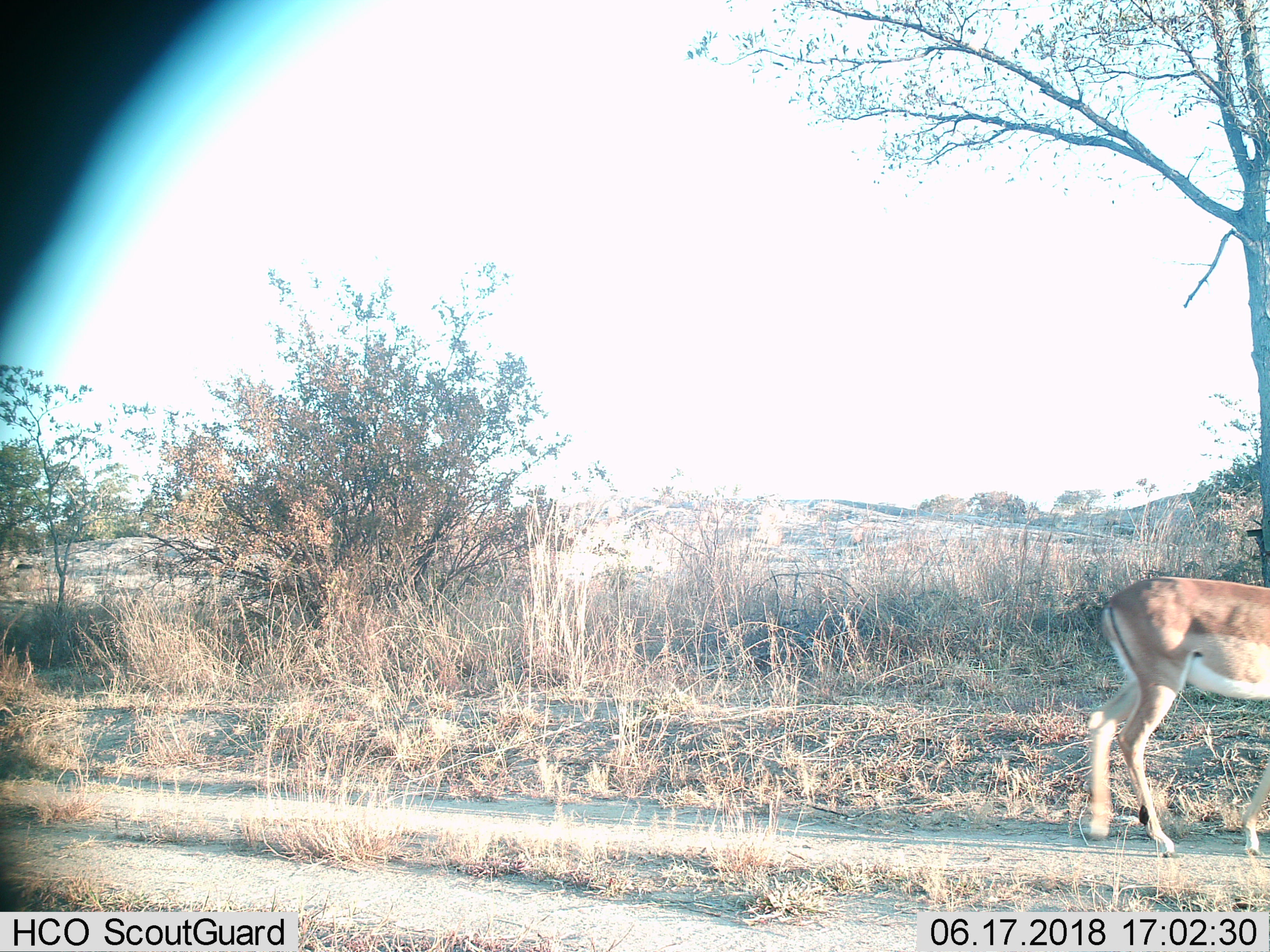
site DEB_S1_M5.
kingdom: Animalia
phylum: Chordata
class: Mammalia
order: Artiodactyla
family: Bovidae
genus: Aepyceros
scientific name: Aepyceros melampus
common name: impala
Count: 1.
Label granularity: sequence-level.